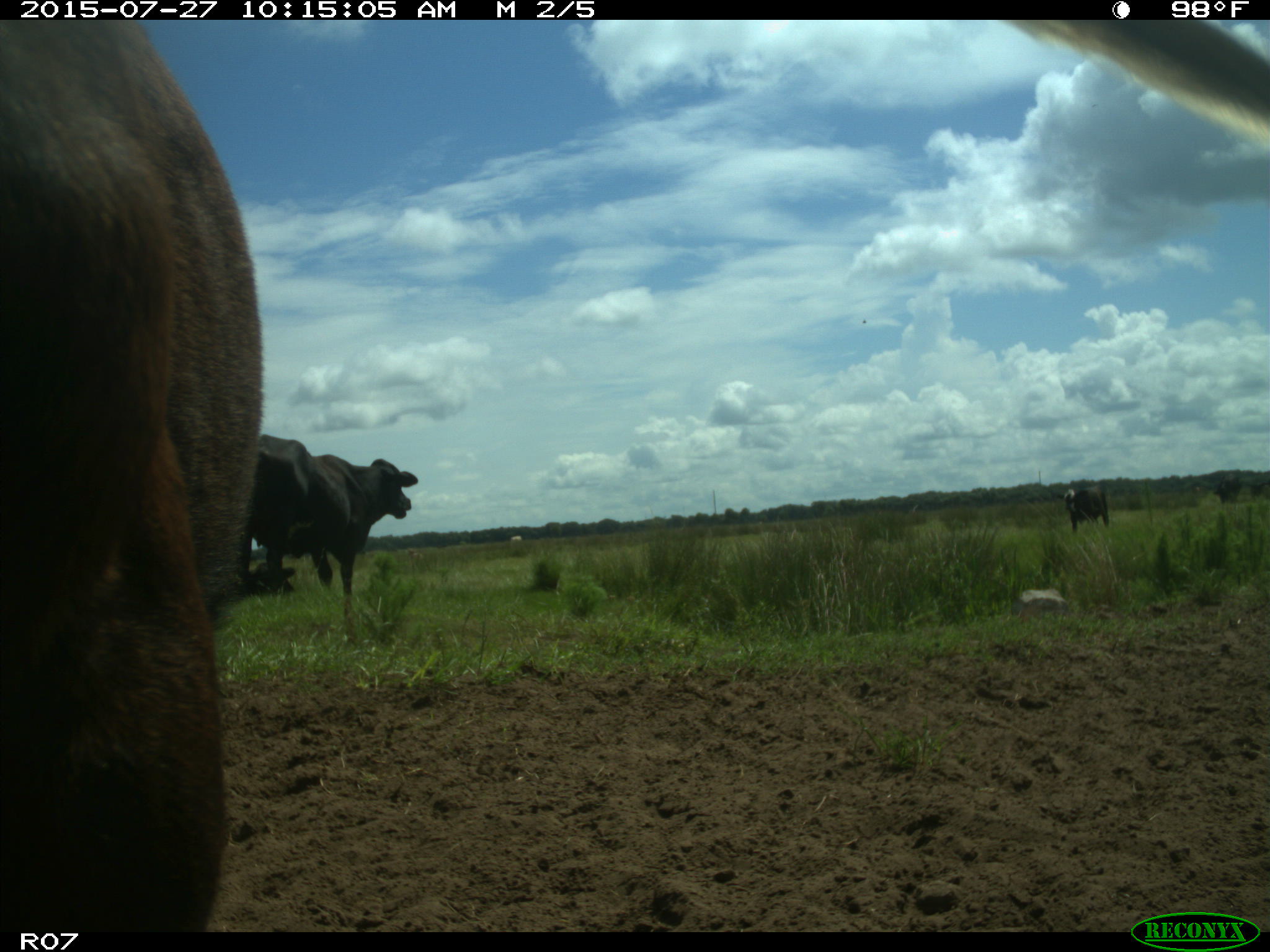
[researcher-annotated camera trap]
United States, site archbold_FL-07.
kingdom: Animalia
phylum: Chordata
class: Mammalia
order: Artiodactyla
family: Bovidae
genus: Bos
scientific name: Bos taurus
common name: domestic cow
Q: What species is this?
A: Bos taurus (domestic cow).